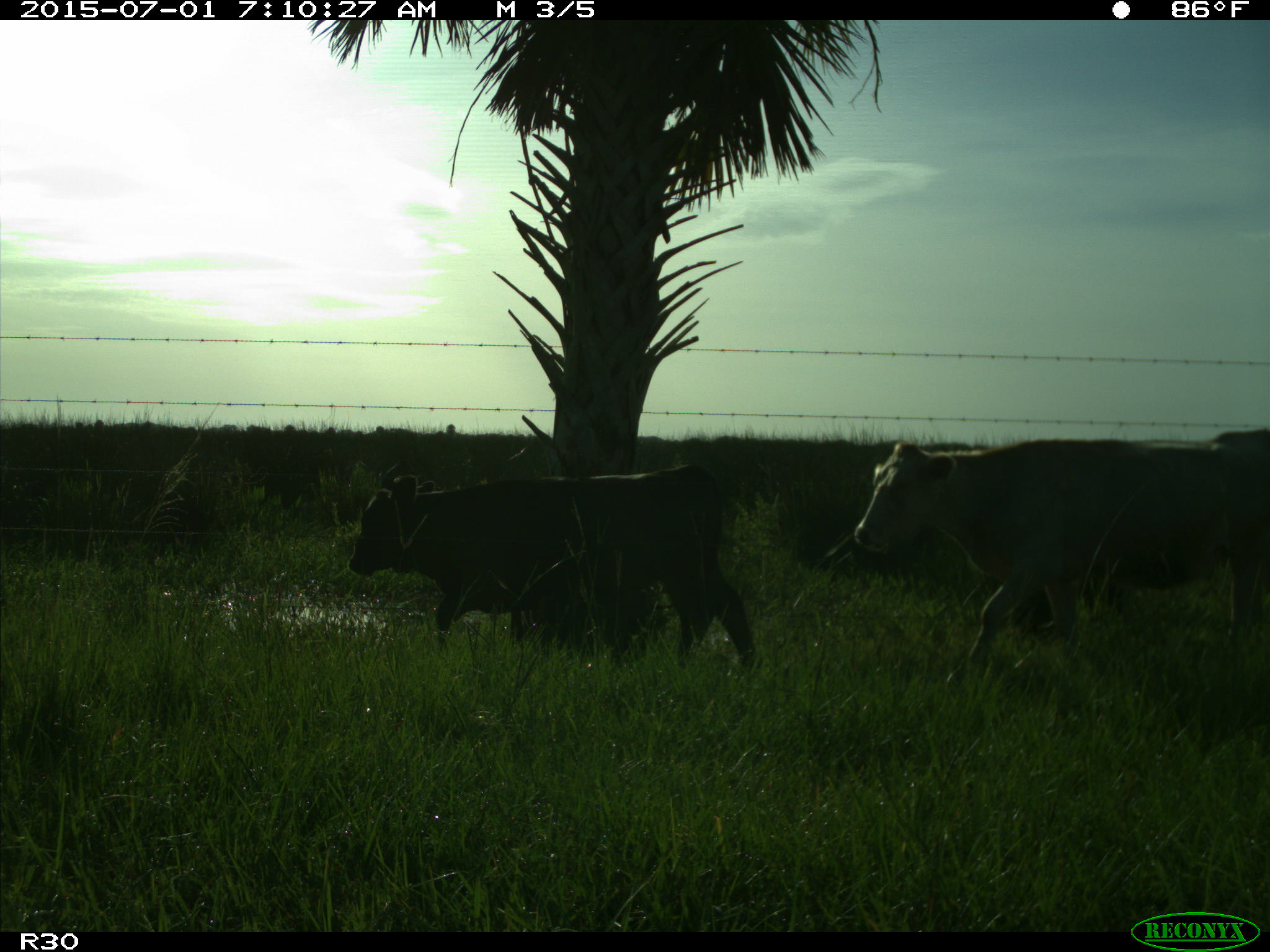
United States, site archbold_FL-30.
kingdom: Animalia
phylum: Chordata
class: Mammalia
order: Artiodactyla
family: Bovidae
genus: Bos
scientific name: Bos taurus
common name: domestic cow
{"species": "Bos taurus (domestic cow)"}